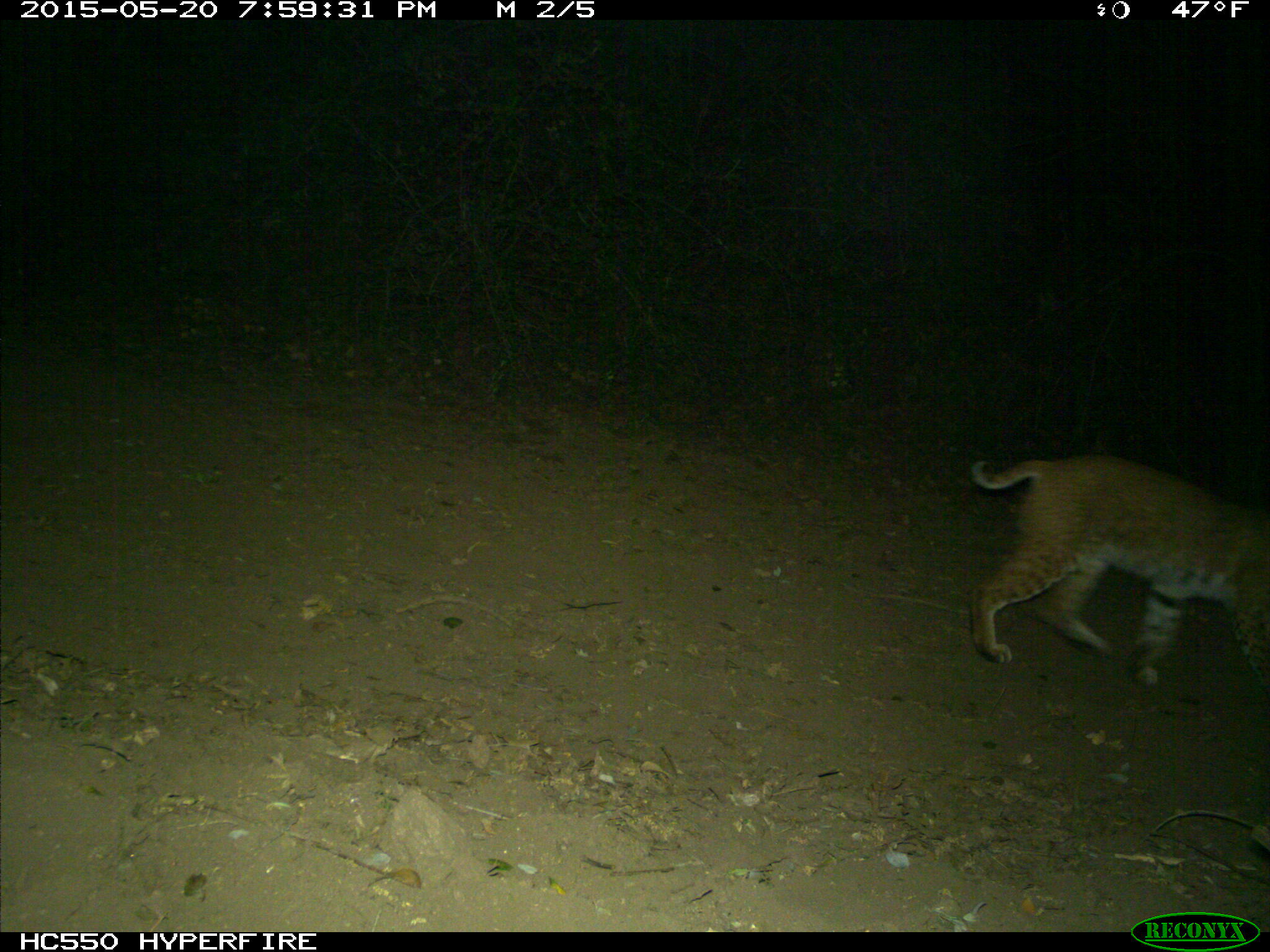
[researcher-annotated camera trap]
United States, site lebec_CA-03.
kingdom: Animalia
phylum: Chordata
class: Mammalia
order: Carnivora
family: Felidae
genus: Lynx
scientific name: Lynx rufus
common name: bobcat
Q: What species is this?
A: Lynx rufus (bobcat).